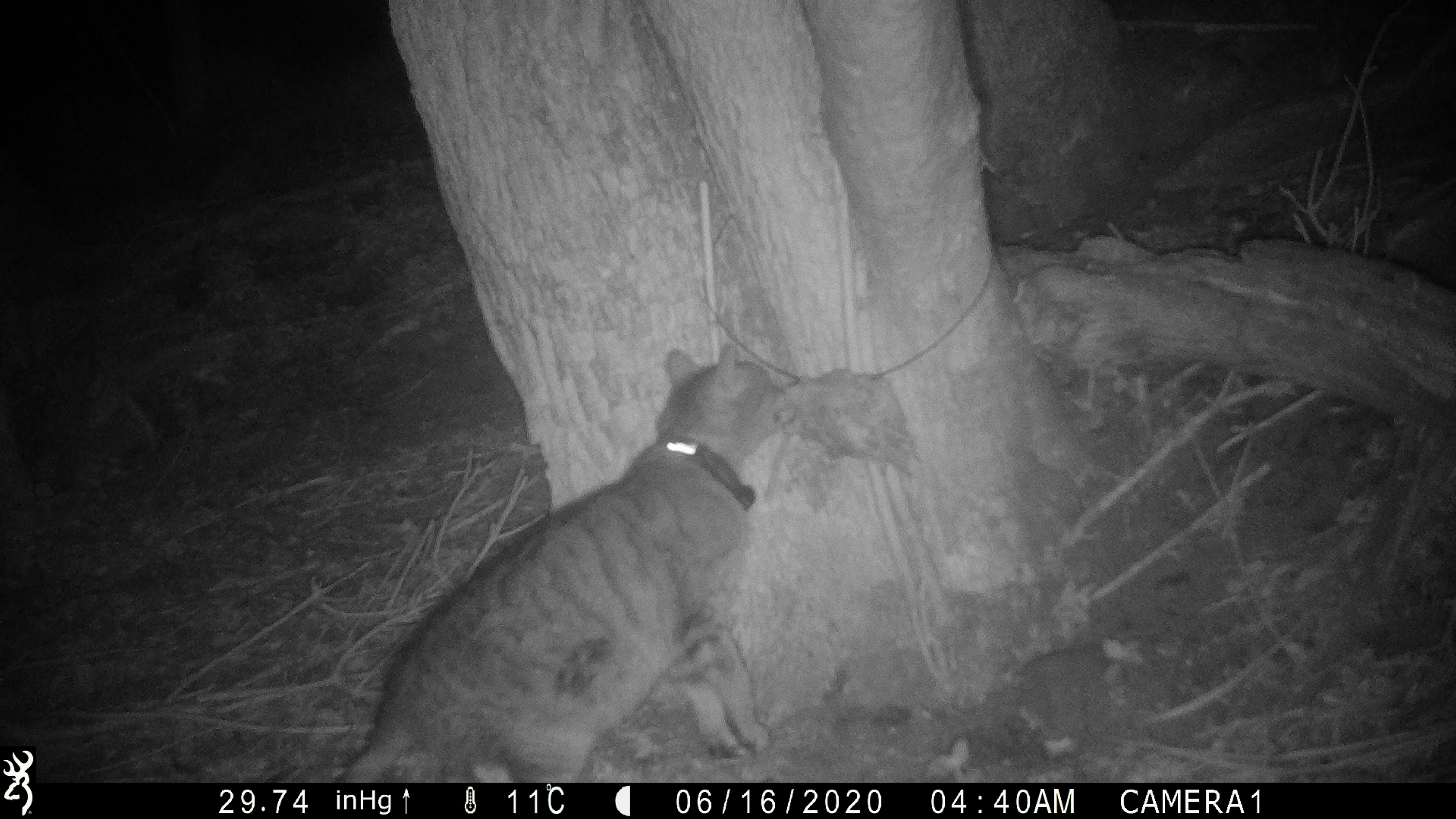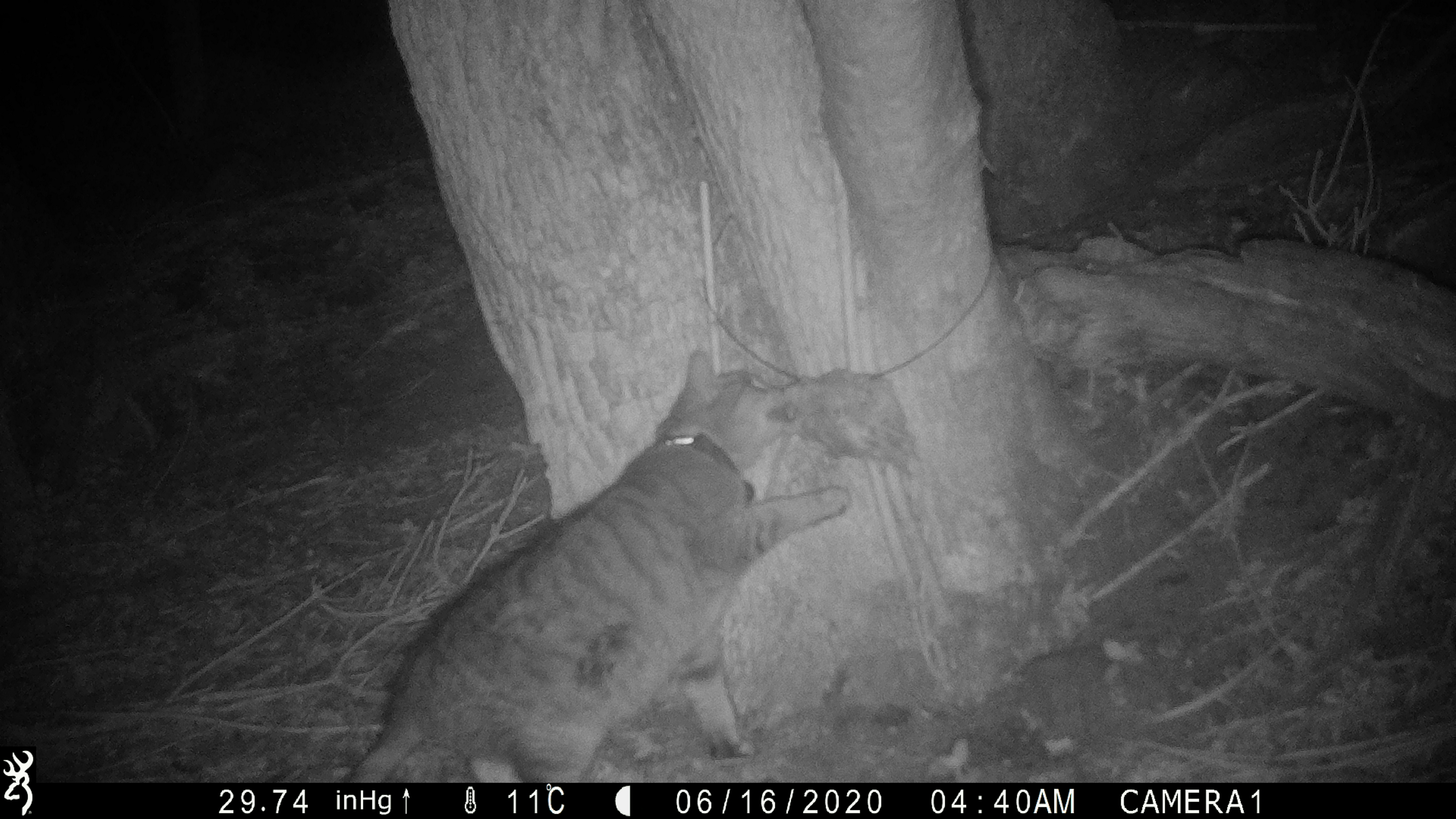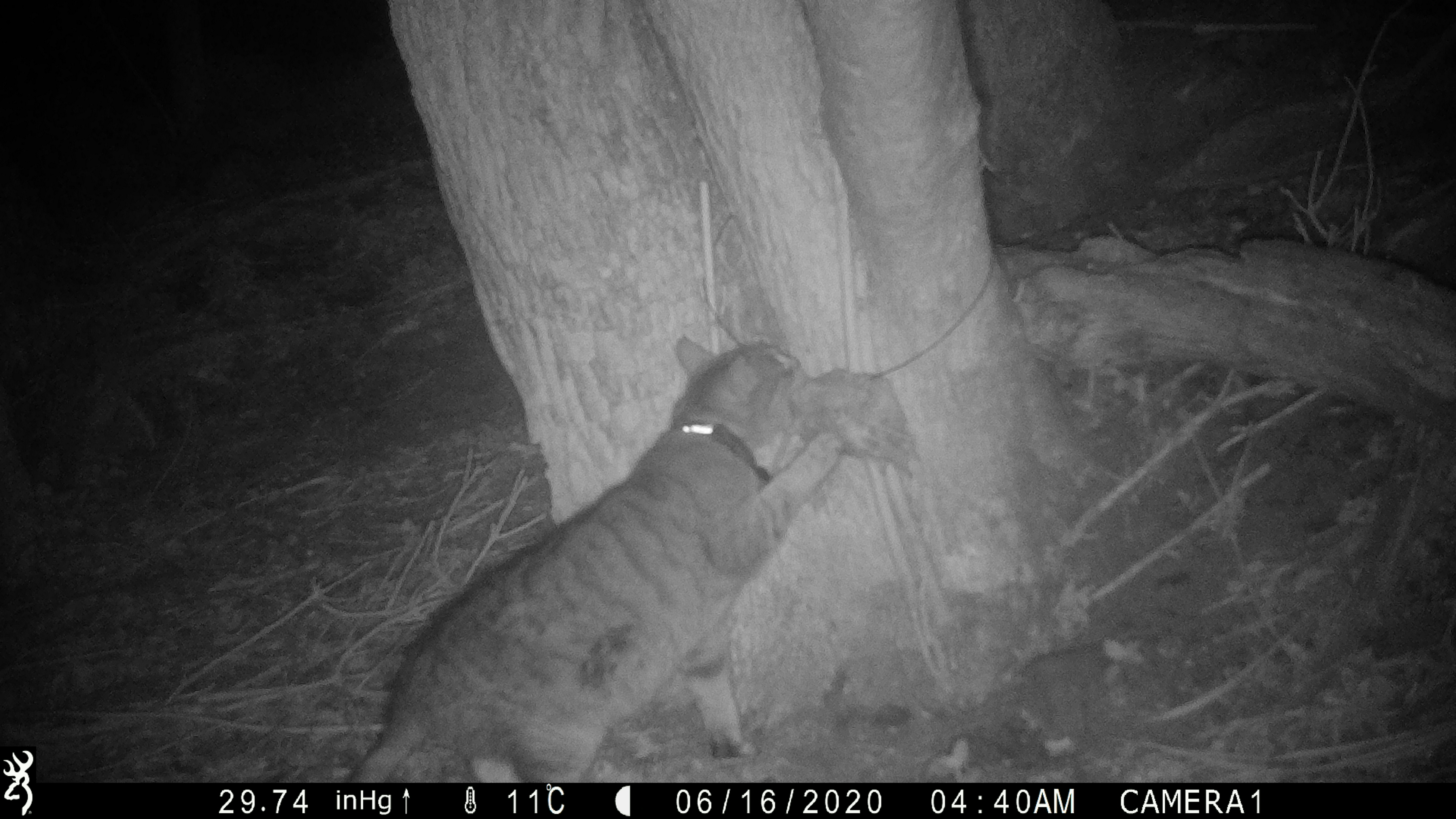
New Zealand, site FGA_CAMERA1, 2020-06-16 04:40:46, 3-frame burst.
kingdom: Animalia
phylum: Chordata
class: Mammalia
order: Carnivora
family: Felidae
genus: Felis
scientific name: Felis catus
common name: domestic cat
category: cat